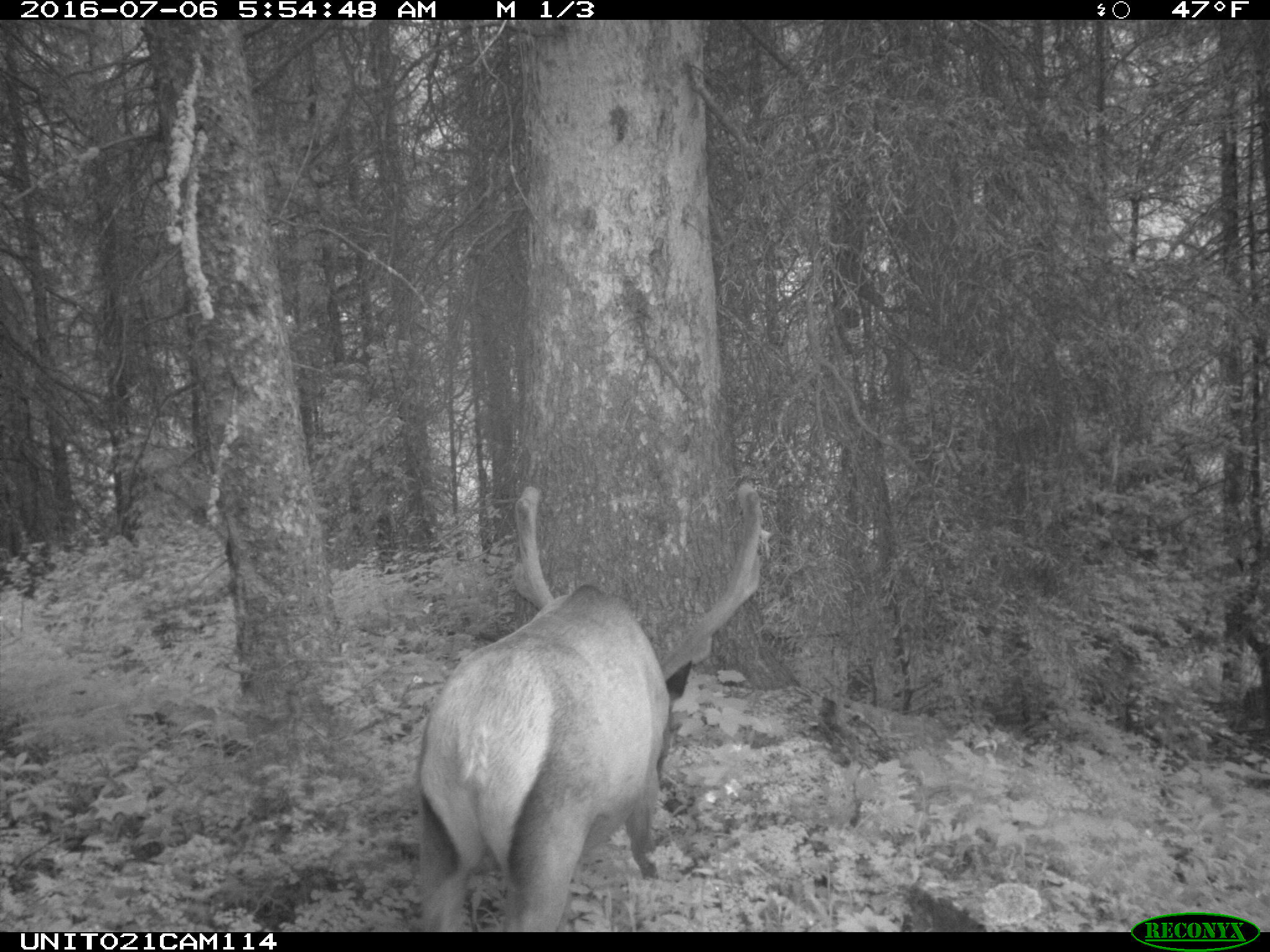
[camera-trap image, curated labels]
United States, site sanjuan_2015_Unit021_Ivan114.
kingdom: Animalia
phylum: Chordata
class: Mammalia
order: Artiodactyla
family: Cervidae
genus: Cervus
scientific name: Cervus elaphus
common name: red deer